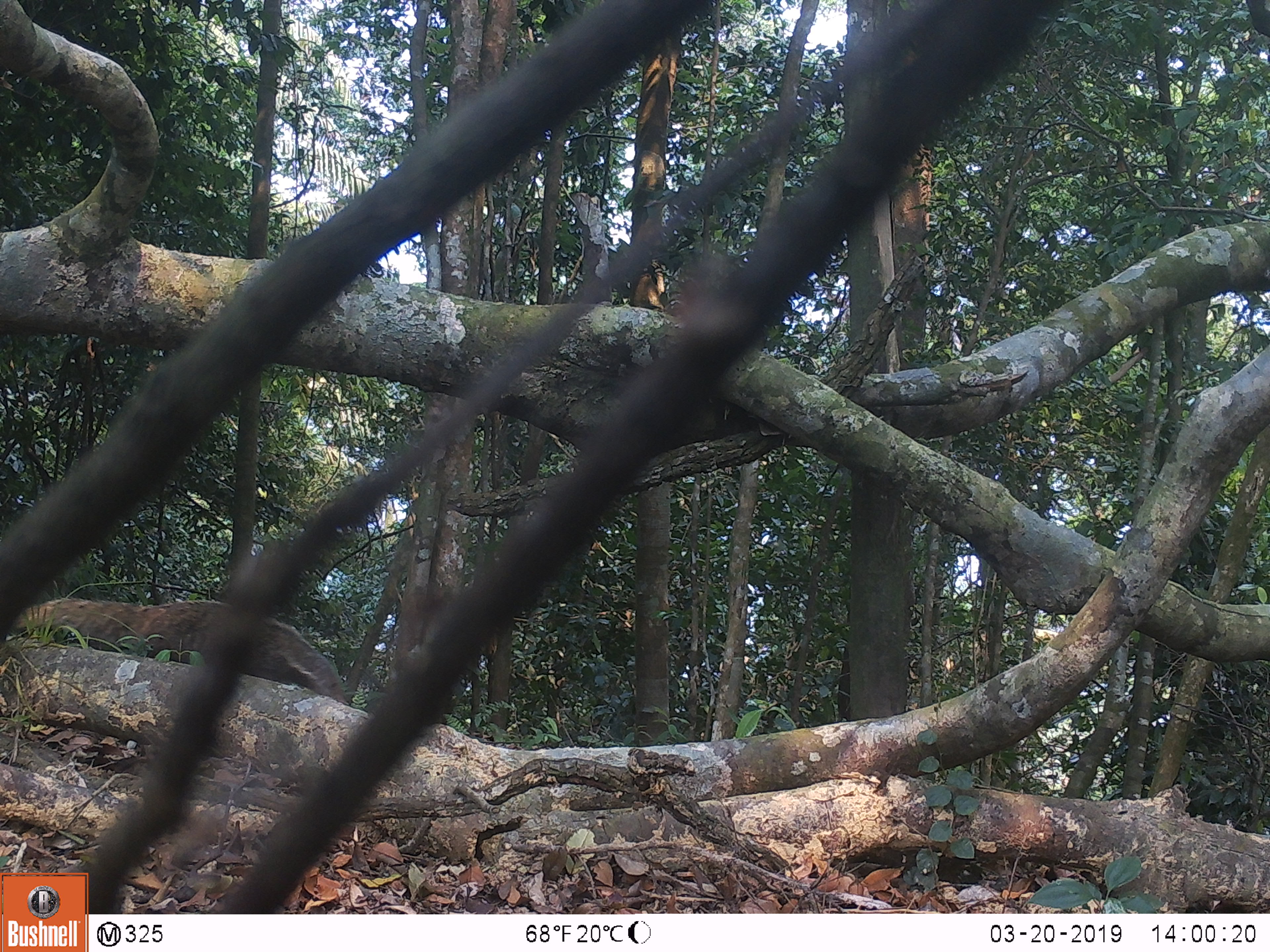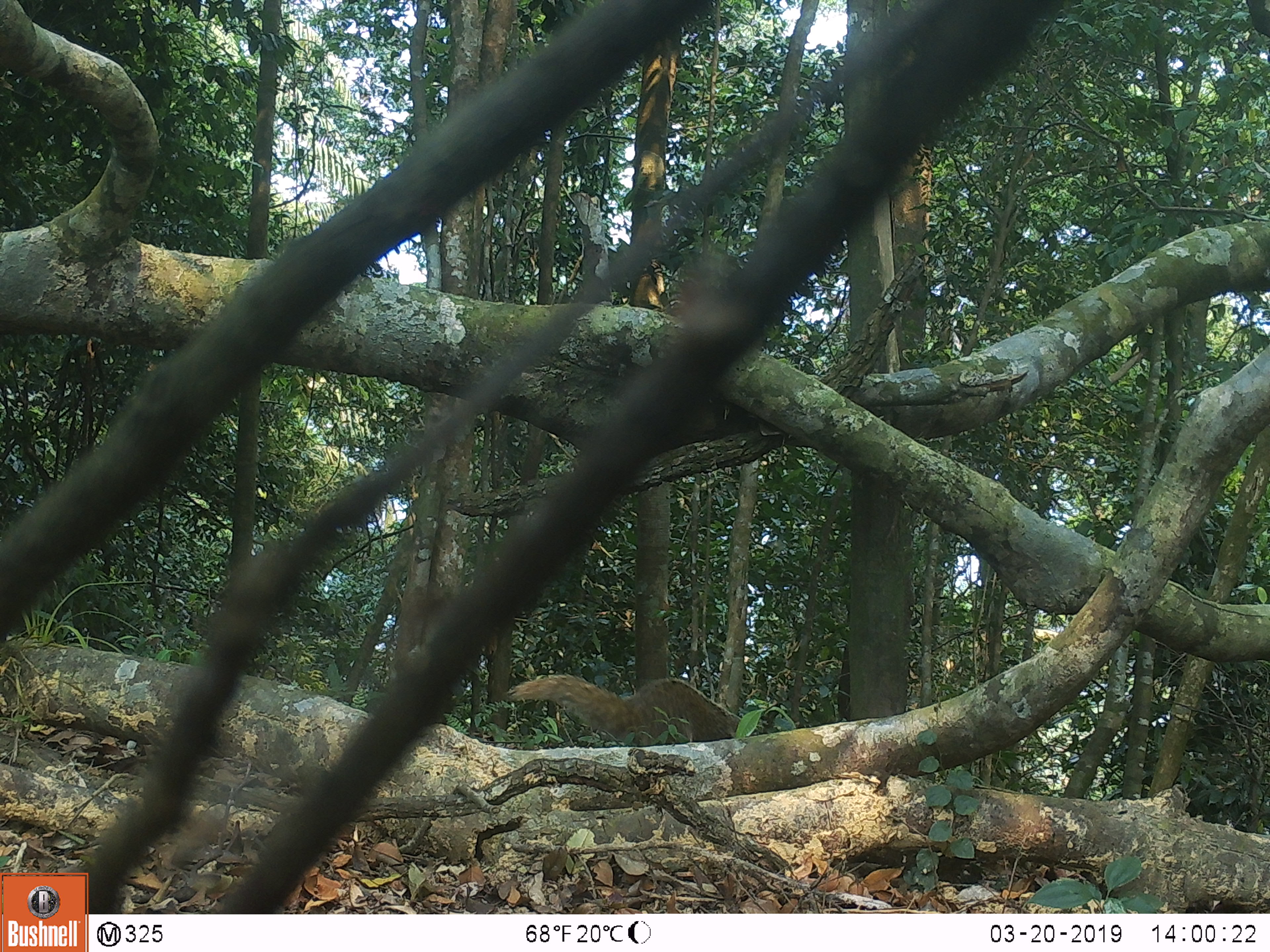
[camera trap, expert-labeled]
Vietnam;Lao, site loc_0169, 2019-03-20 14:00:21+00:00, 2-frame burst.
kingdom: Animalia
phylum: Chordata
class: Mammalia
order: Carnivora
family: Herpestidae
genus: Urva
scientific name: Urva urva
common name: crab-eating mongoose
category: crab eating mongoose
Crab eating mongoose (crab-eating mongoose) (Urva urva). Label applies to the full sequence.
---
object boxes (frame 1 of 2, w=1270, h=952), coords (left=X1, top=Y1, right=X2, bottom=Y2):
crab eating mongoose: (left=13, top=600, right=347, bottom=702)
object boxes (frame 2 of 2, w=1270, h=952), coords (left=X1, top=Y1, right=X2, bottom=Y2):
crab eating mongoose: (left=505, top=674, right=741, bottom=746)